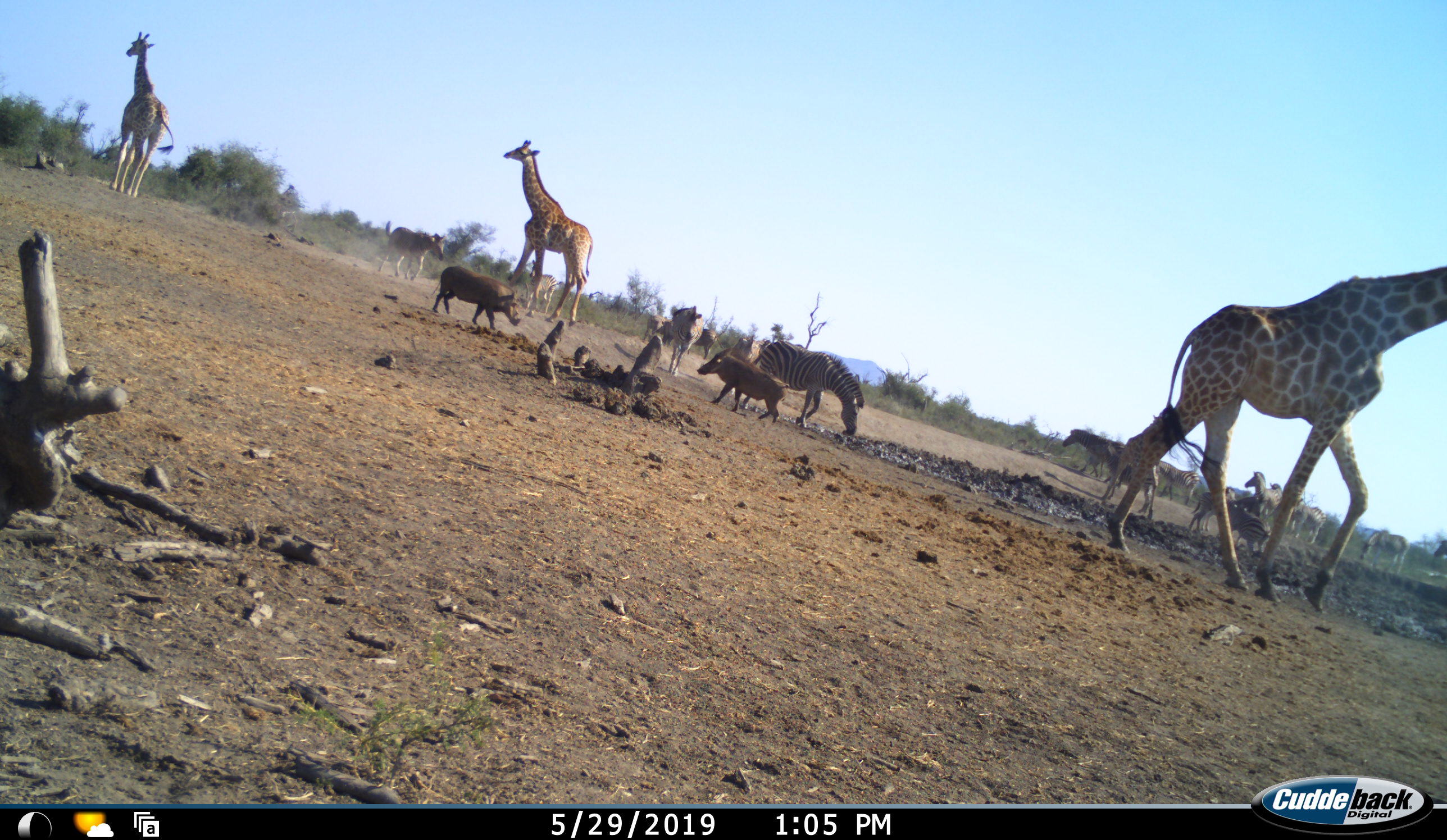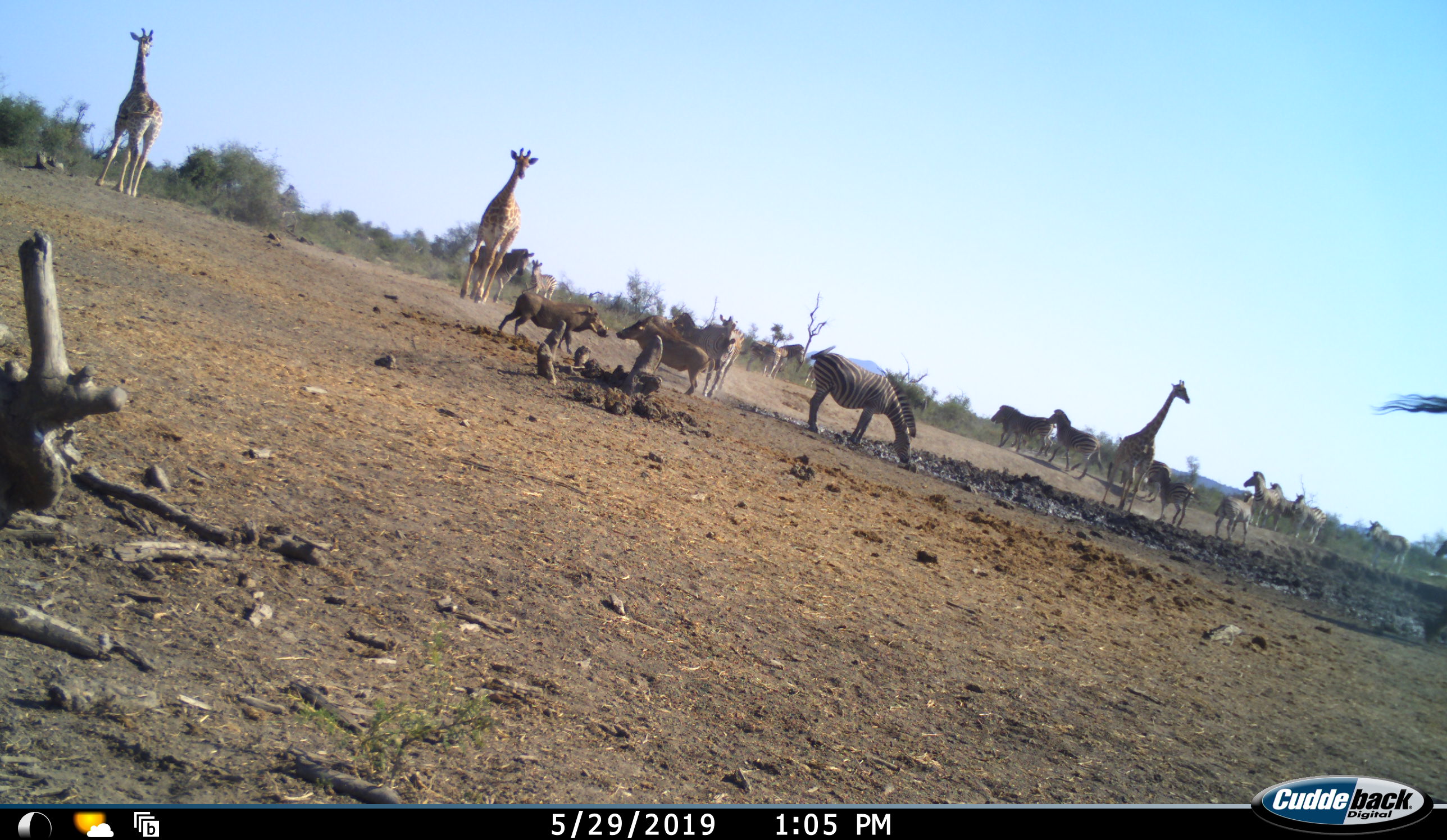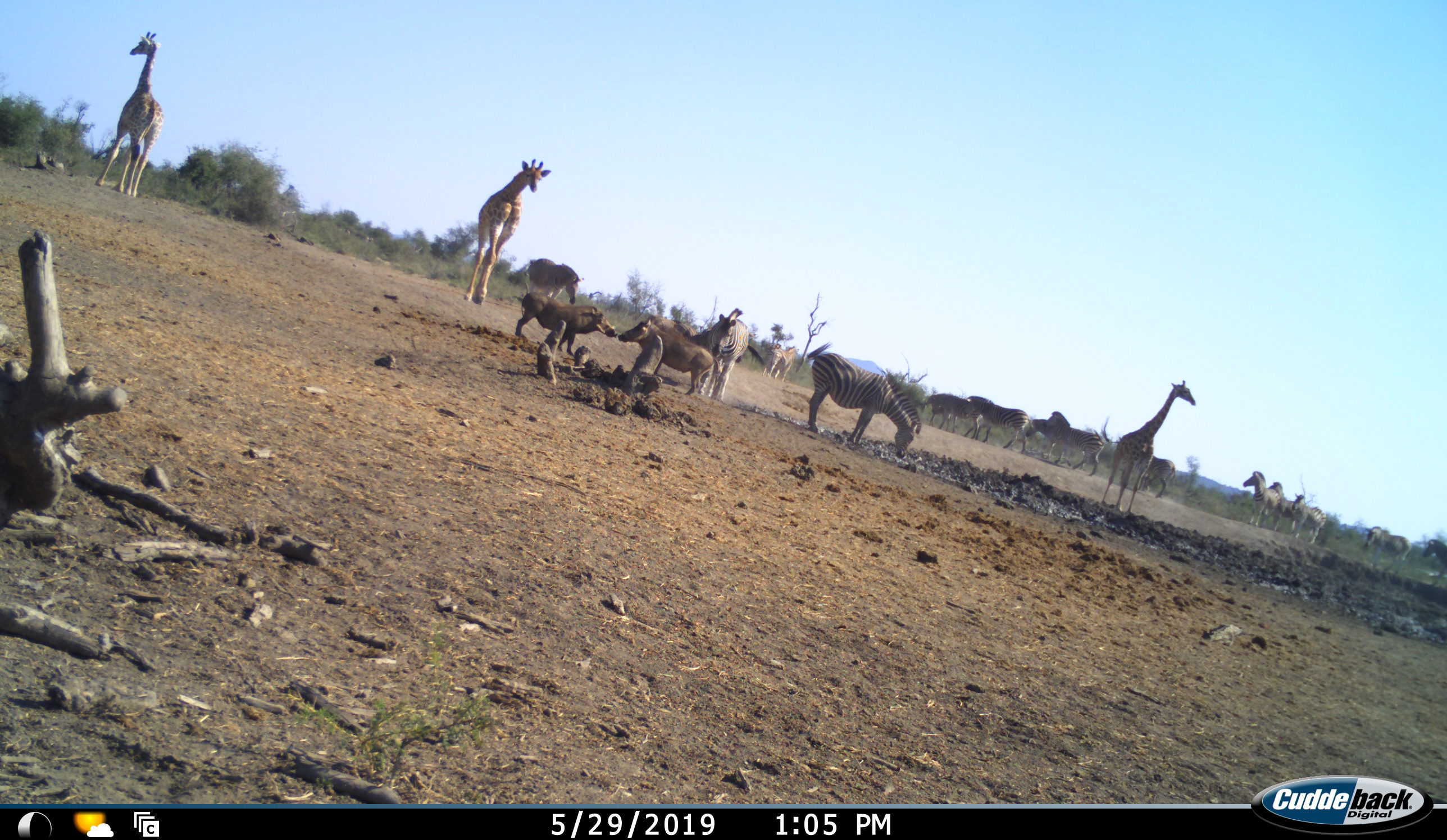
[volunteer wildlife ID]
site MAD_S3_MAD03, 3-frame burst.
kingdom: Animalia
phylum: Chordata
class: Mammalia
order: Artiodactyla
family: Giraffidae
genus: Giraffa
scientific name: Giraffa camelopardalis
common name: giraffe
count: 4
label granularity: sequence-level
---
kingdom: Animalia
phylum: Chordata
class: Mammalia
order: Artiodactyla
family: Suidae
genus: Phacochoerus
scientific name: Phacochoerus africanus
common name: warthog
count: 2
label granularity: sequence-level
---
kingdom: Animalia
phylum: Chordata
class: Mammalia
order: Perissodactyla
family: Equidae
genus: Equus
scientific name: Equus quagga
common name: plains zebra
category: zebraplains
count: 11-50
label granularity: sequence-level